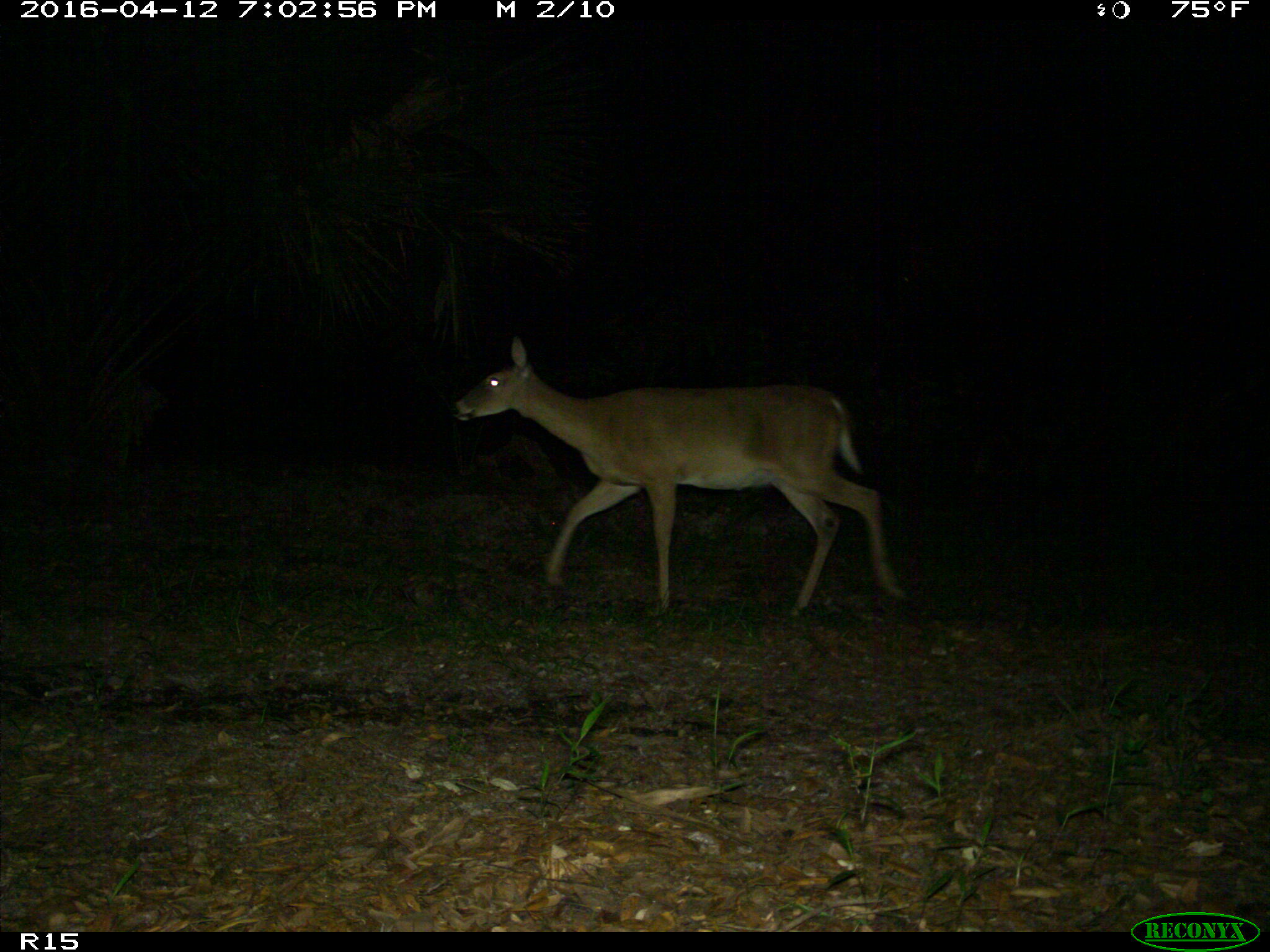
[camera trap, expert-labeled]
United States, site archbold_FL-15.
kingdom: Animalia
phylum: Chordata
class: Mammalia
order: Artiodactyla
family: Cervidae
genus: Odocoileus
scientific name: Odocoileus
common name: deer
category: unidentified deer